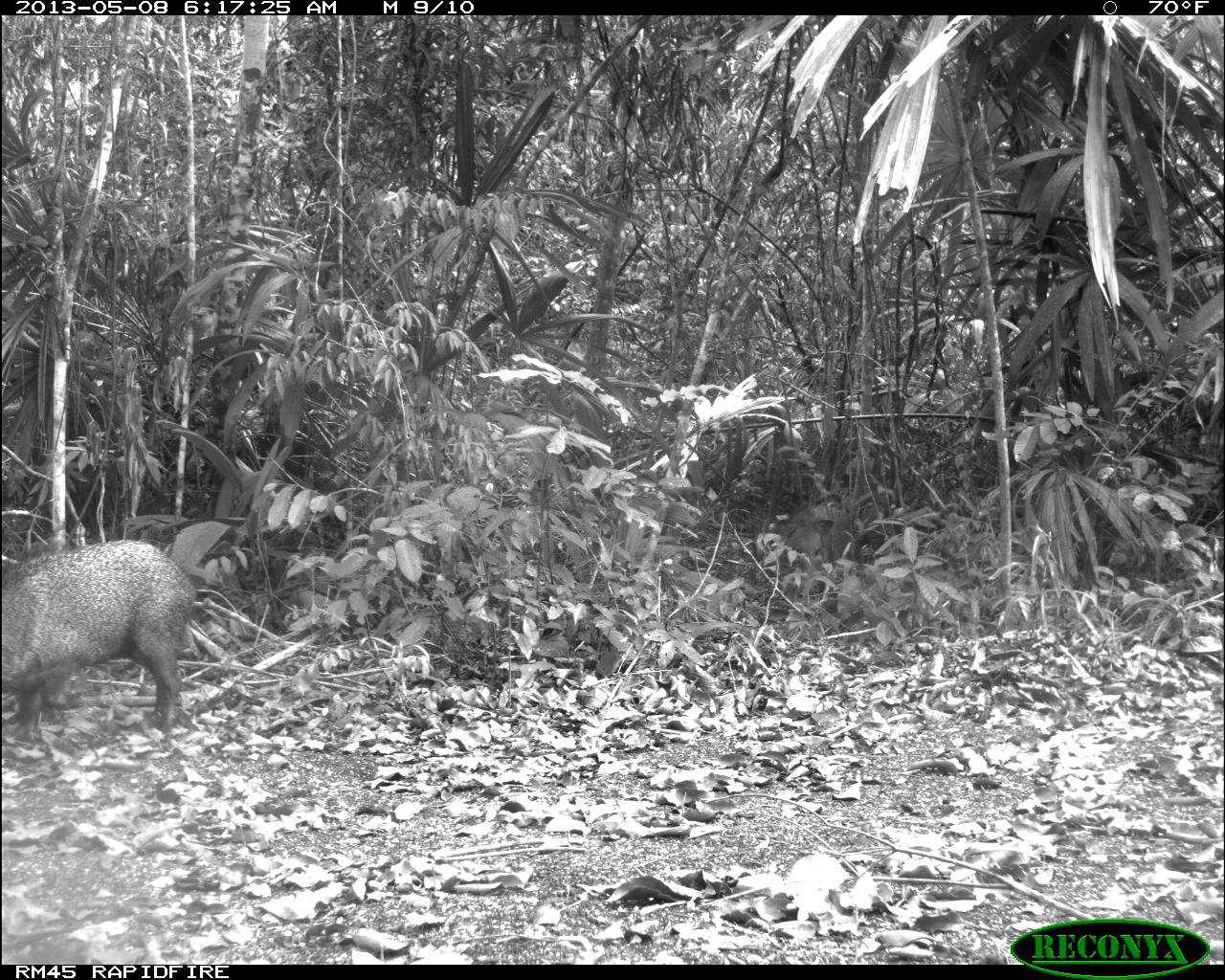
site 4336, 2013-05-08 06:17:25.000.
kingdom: Animalia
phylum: Chordata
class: Mammalia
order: Artiodactyla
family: Tayassuidae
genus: Pecari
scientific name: Pecari tajacu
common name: collared peccary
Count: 1.